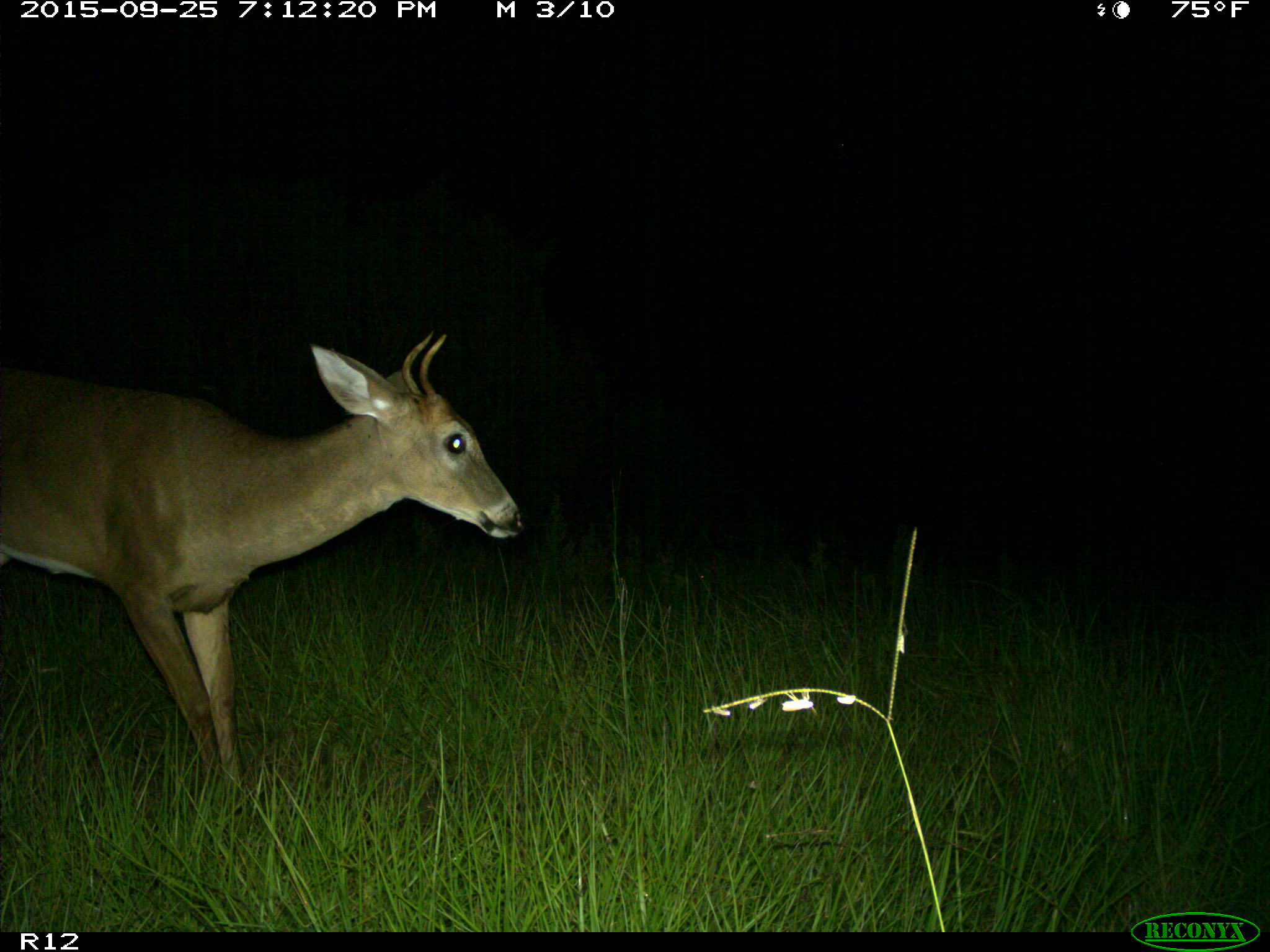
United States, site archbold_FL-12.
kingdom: Animalia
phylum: Chordata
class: Mammalia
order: Artiodactyla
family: Cervidae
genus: Odocoileus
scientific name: Odocoileus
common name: deer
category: unidentified deer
Unidentified deer (deer) (Odocoileus).